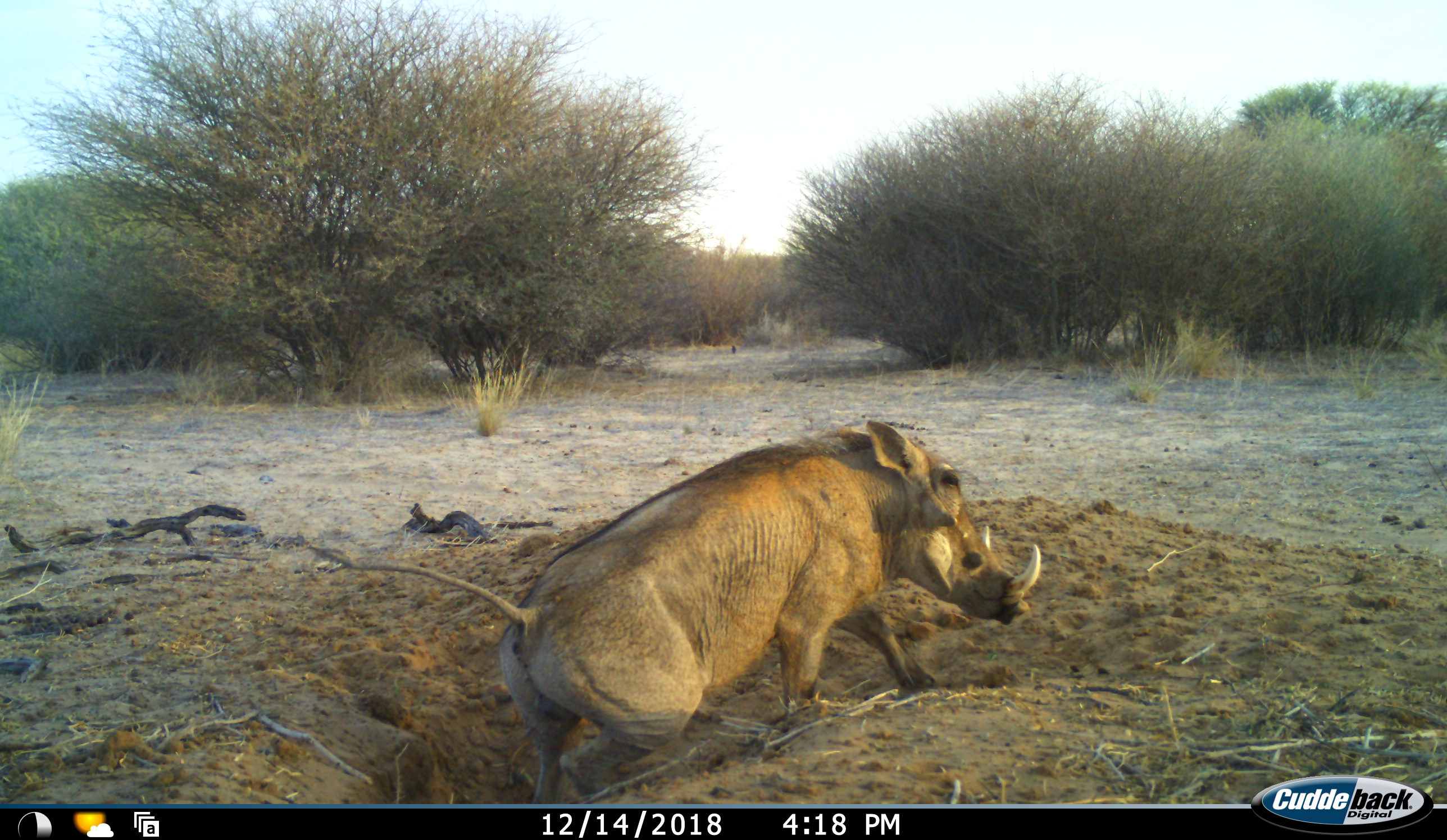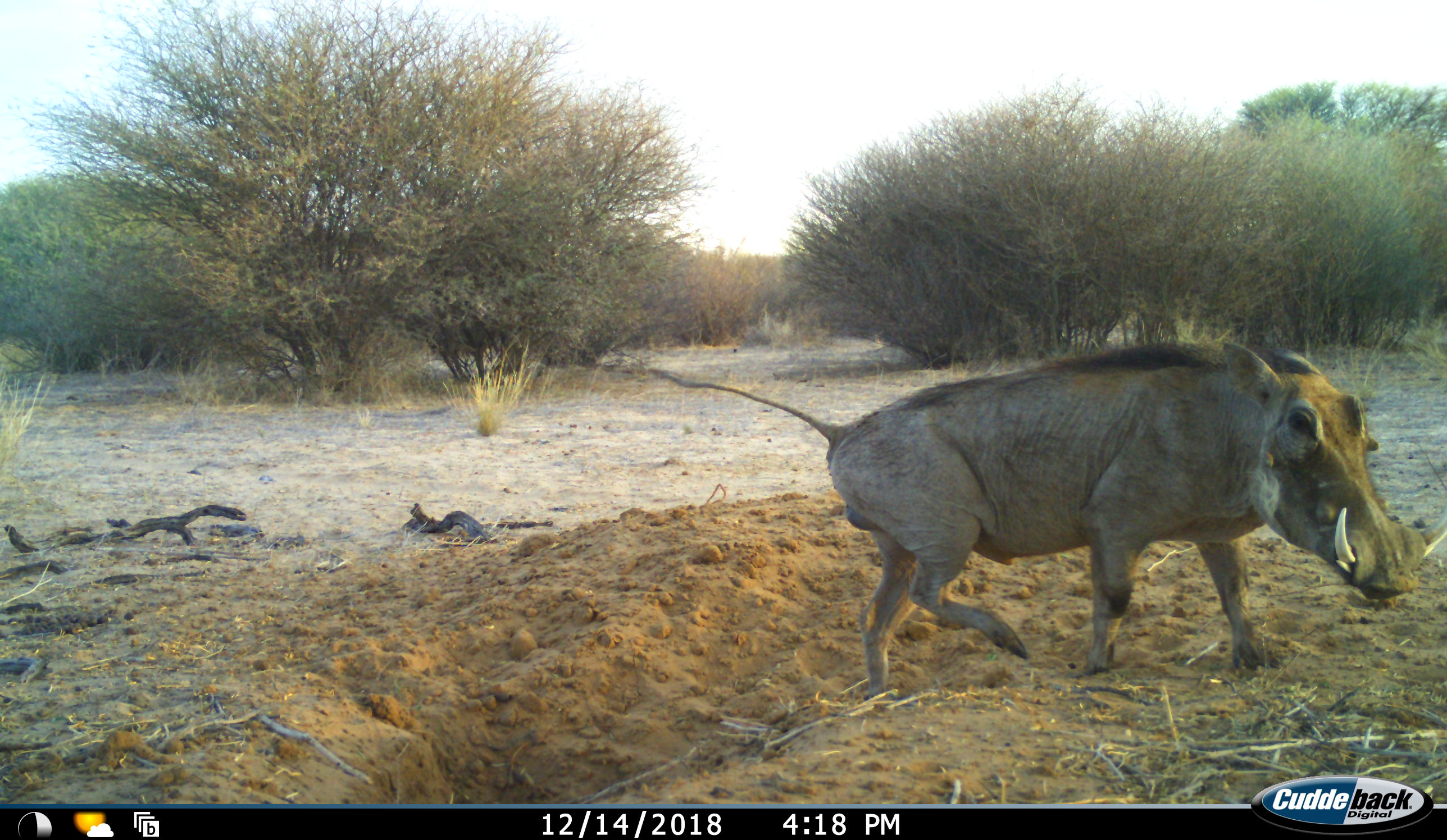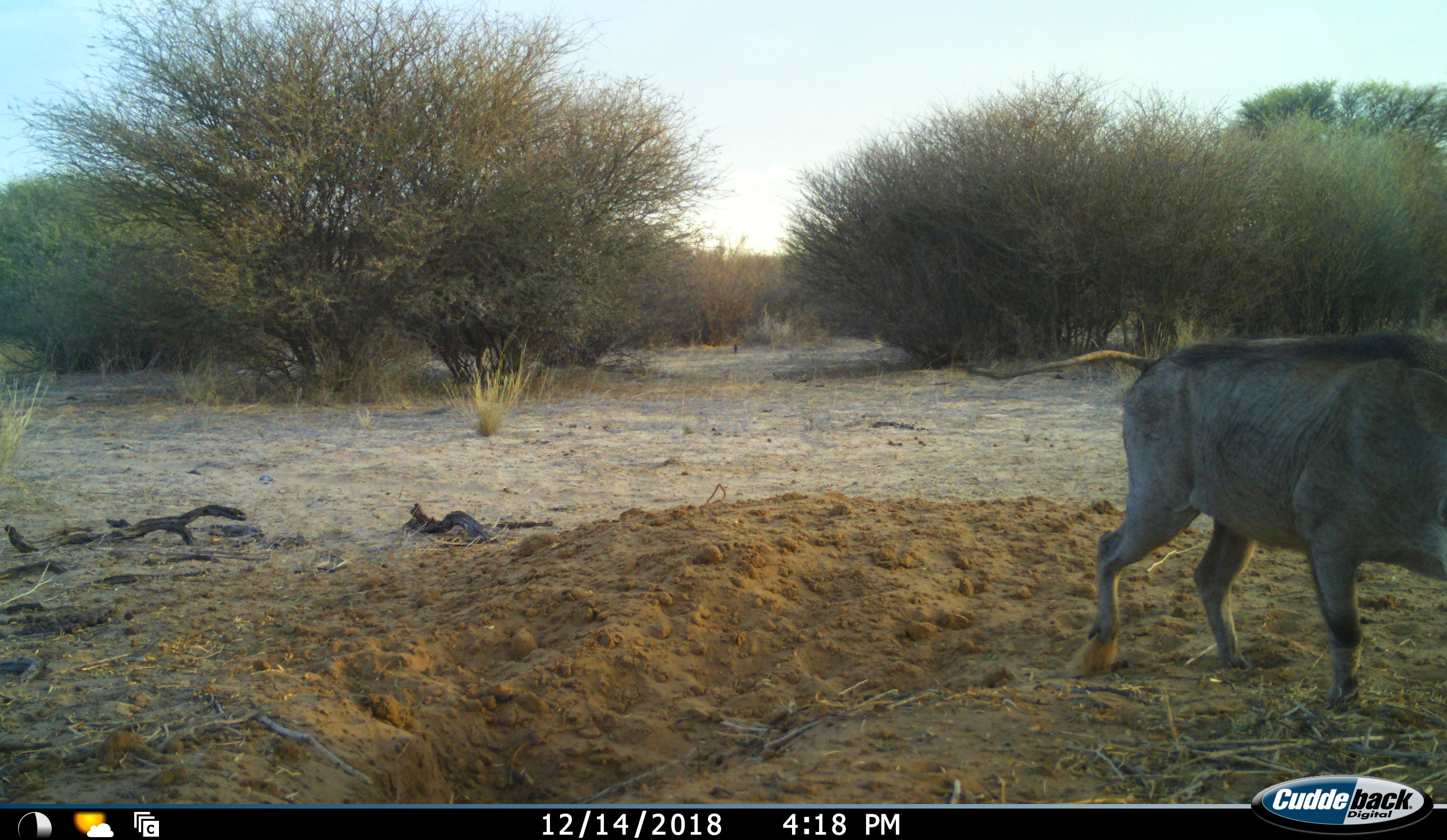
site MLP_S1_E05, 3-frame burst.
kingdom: Animalia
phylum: Chordata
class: Mammalia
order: Artiodactyla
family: Suidae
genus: Phacochoerus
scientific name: Phacochoerus africanus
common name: warthog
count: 1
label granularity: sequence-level